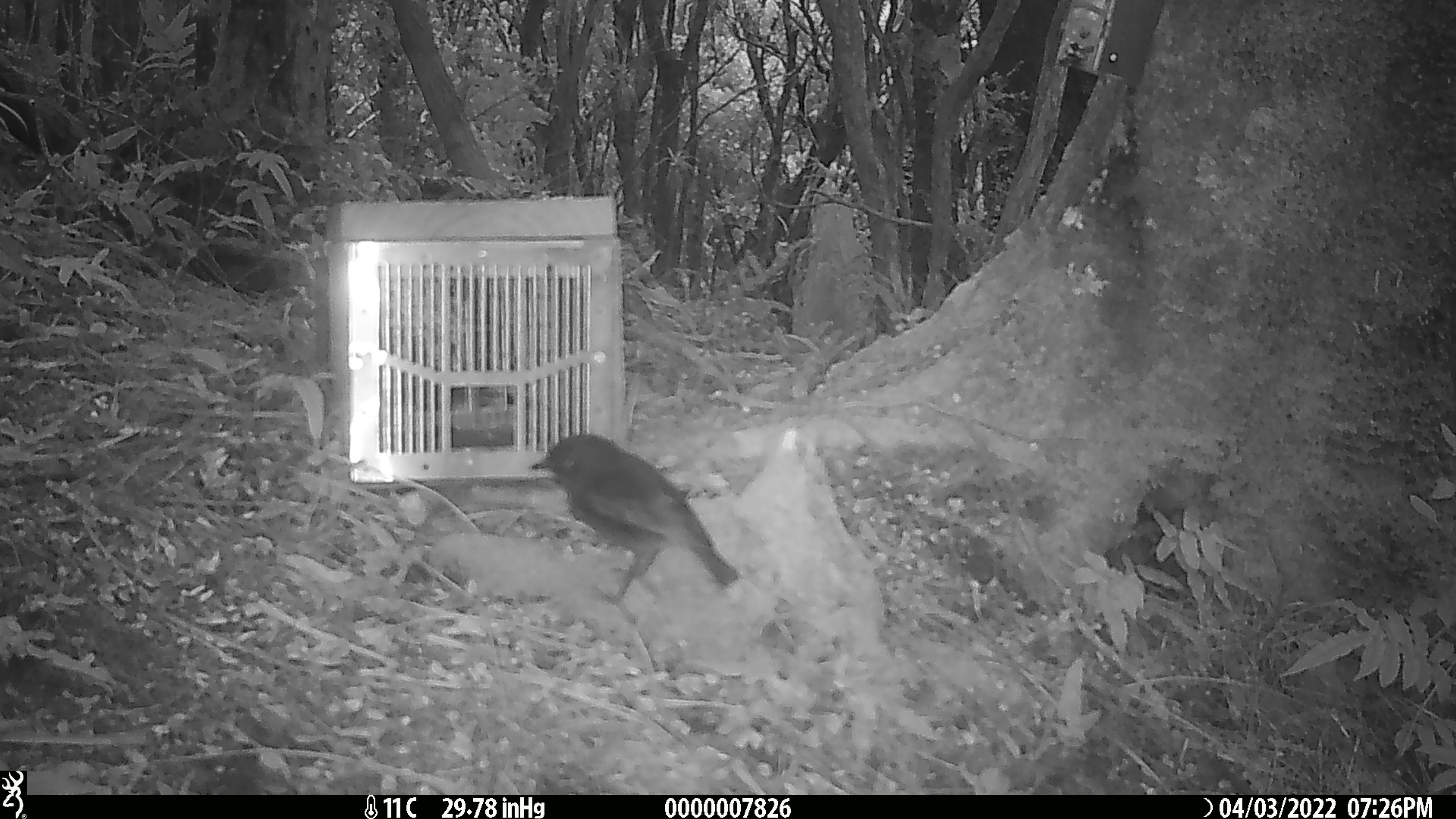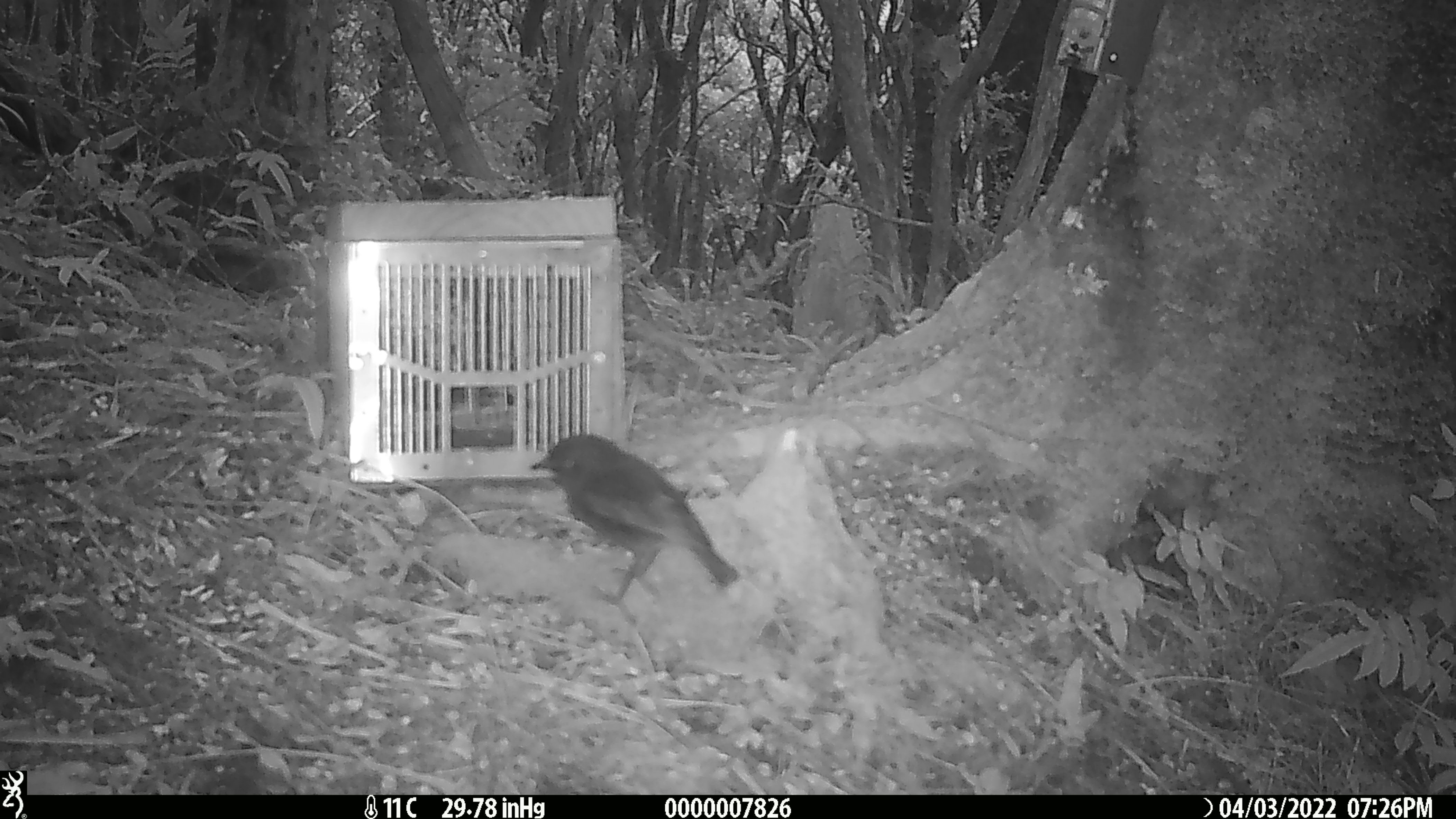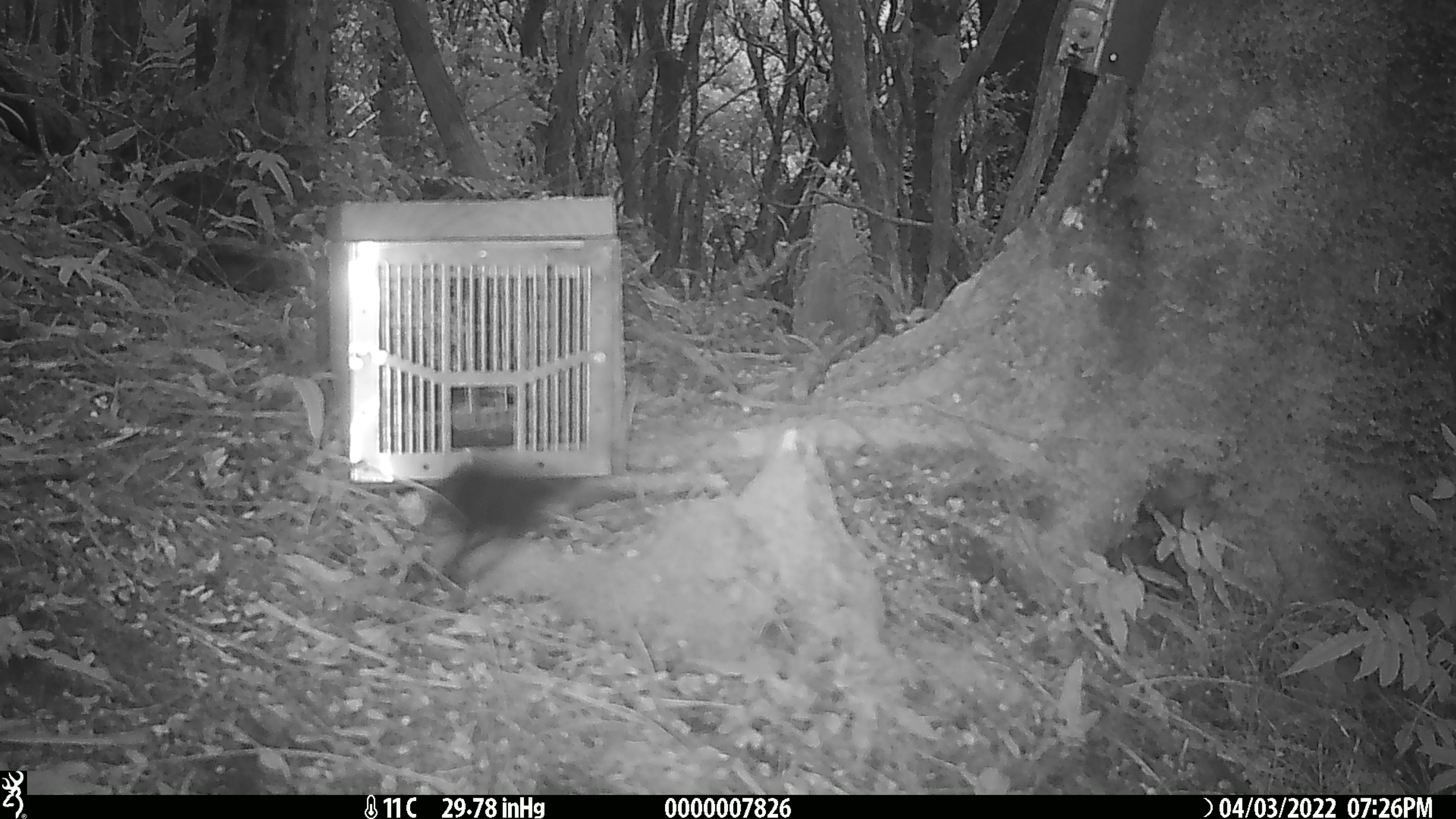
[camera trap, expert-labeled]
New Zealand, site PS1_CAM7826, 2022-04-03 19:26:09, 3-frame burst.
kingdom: Animalia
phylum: Chordata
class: Aves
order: Passeriformes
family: Petroicidae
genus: Petroica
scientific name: Petroica australis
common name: new zealand robin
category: robin